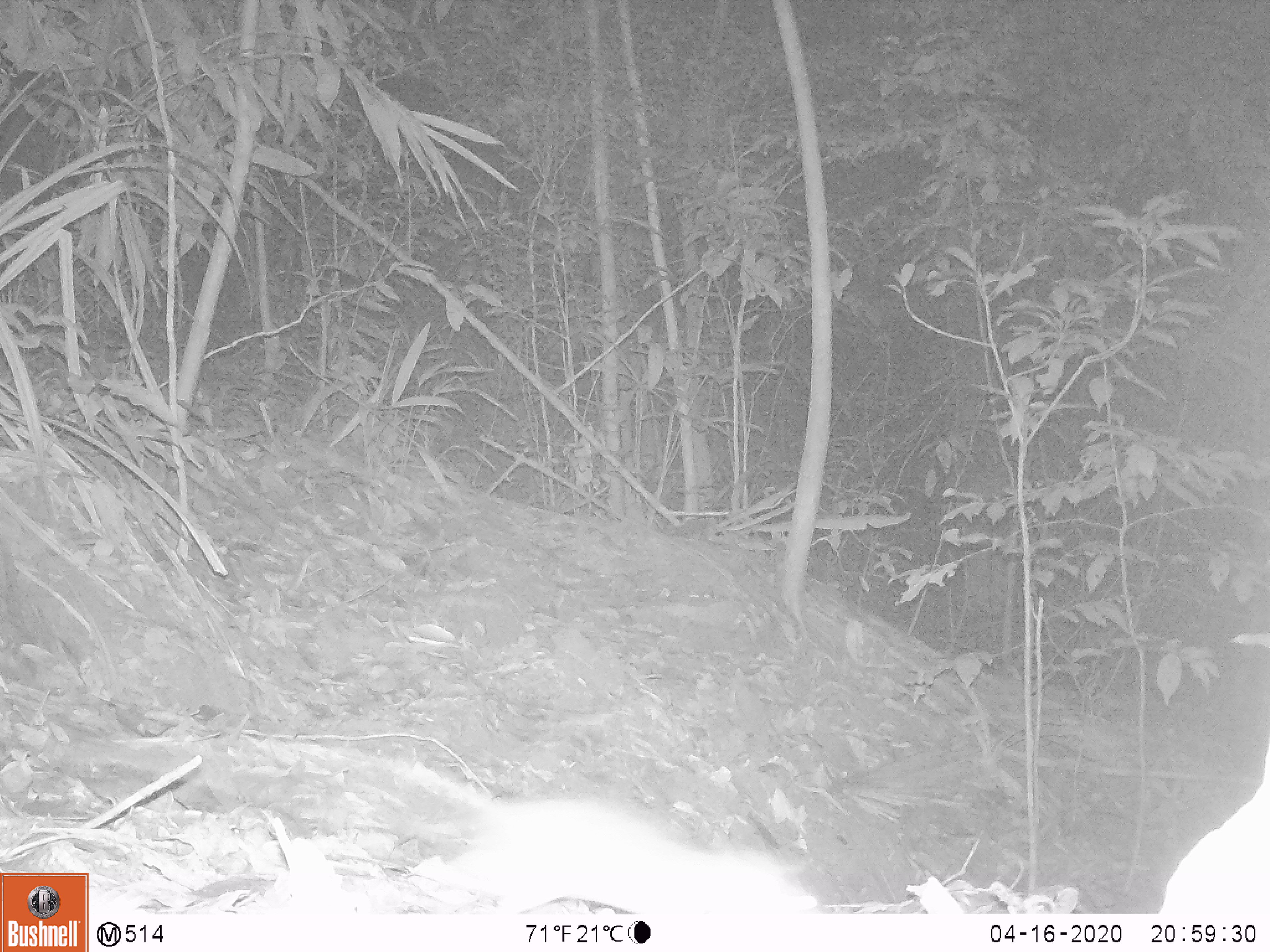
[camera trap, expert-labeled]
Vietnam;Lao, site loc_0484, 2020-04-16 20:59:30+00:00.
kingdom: Animalia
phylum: Chordata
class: Mammalia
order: Rodentia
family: Muridae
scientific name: Muridae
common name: old-world mice and rats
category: unidentified murid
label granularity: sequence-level